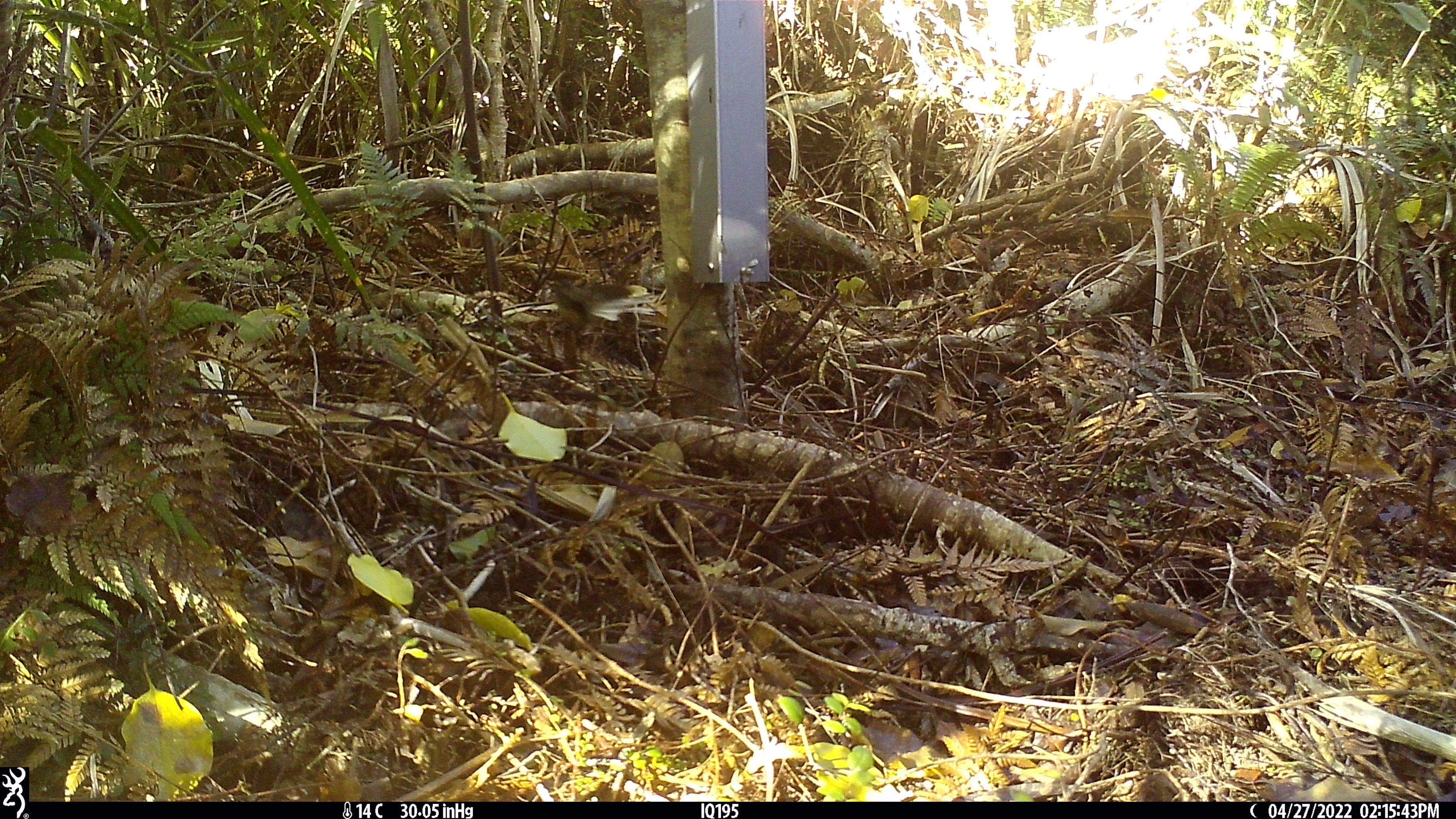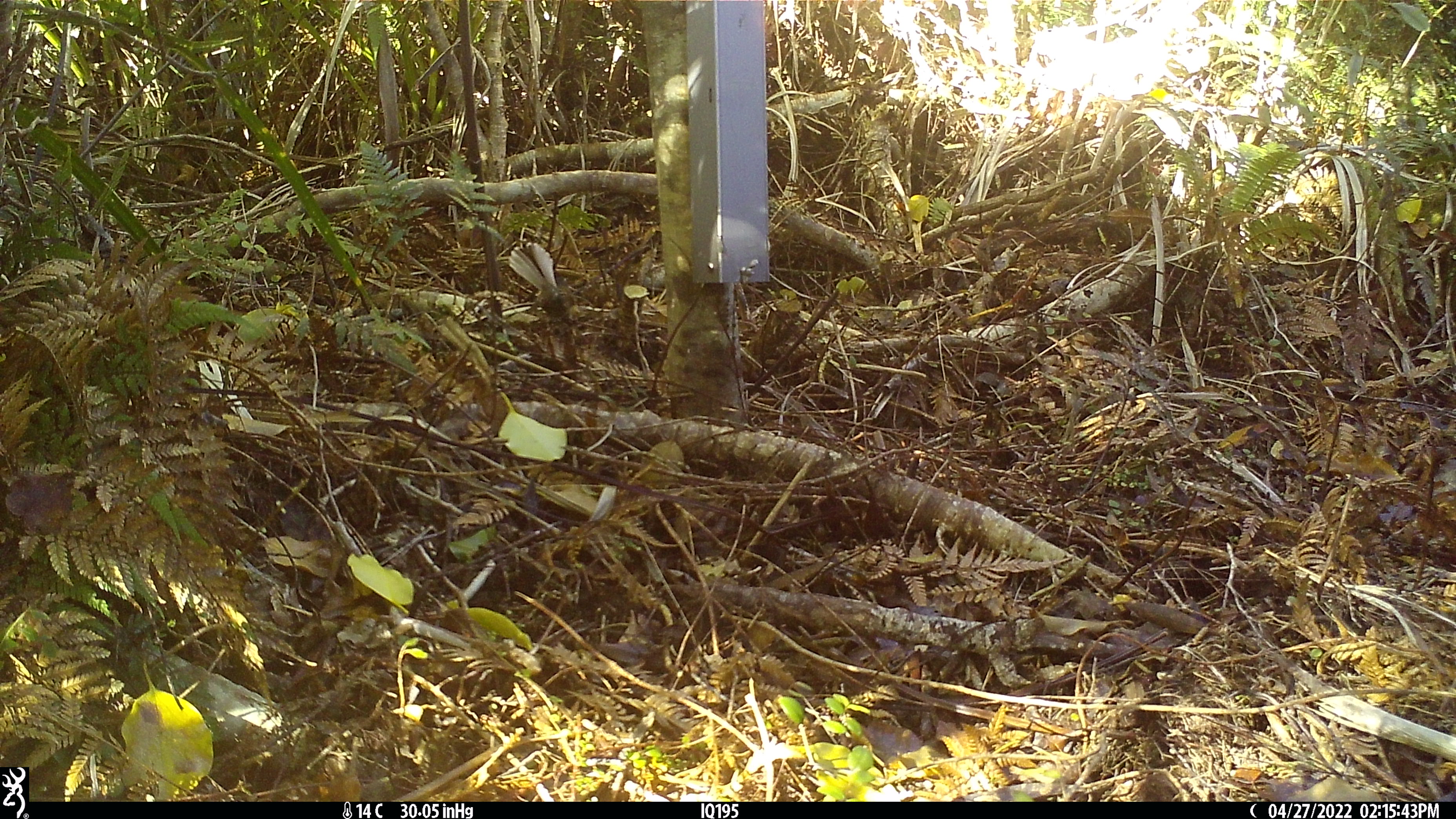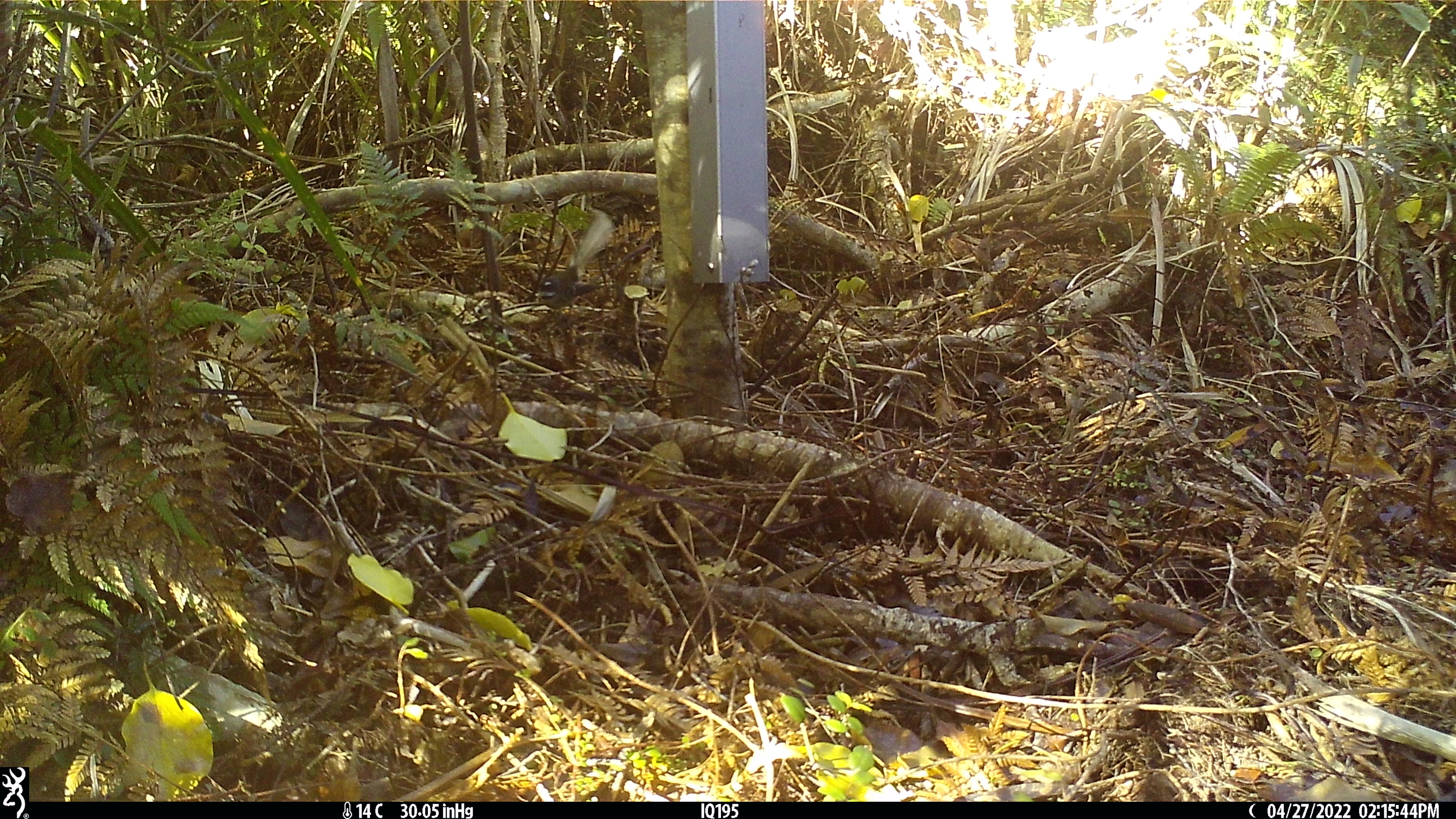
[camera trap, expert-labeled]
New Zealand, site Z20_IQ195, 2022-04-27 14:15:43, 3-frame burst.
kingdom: Animalia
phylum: Chordata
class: Aves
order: Passeriformes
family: Rhipiduridae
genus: Rhipidura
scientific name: Rhipidura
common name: fantails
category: fantail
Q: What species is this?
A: Fantail (fantails) (Rhipidura).